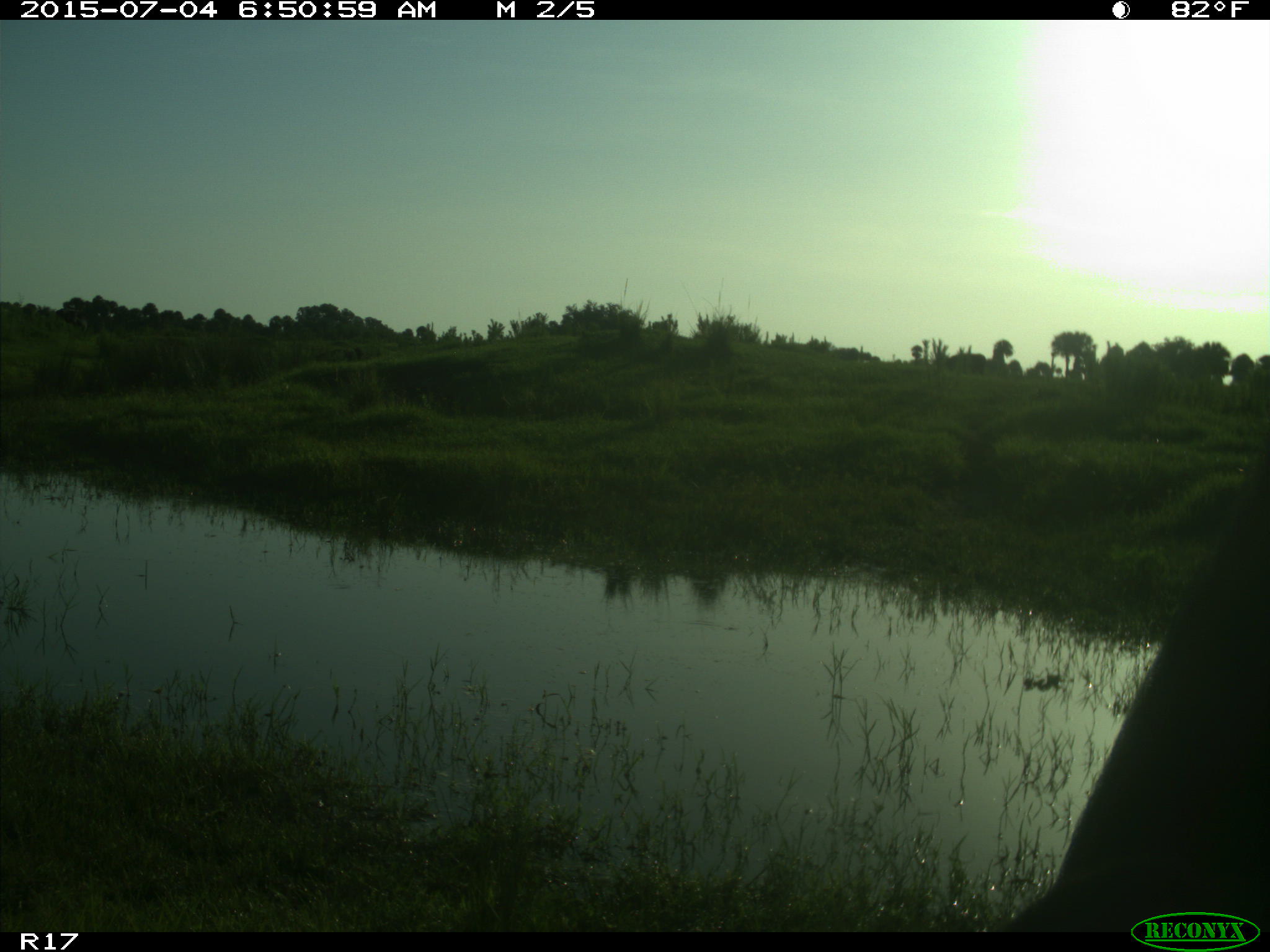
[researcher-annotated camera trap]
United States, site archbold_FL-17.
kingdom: Animalia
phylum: Chordata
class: Mammalia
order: Artiodactyla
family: Bovidae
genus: Bos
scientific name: Bos taurus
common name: domestic cow